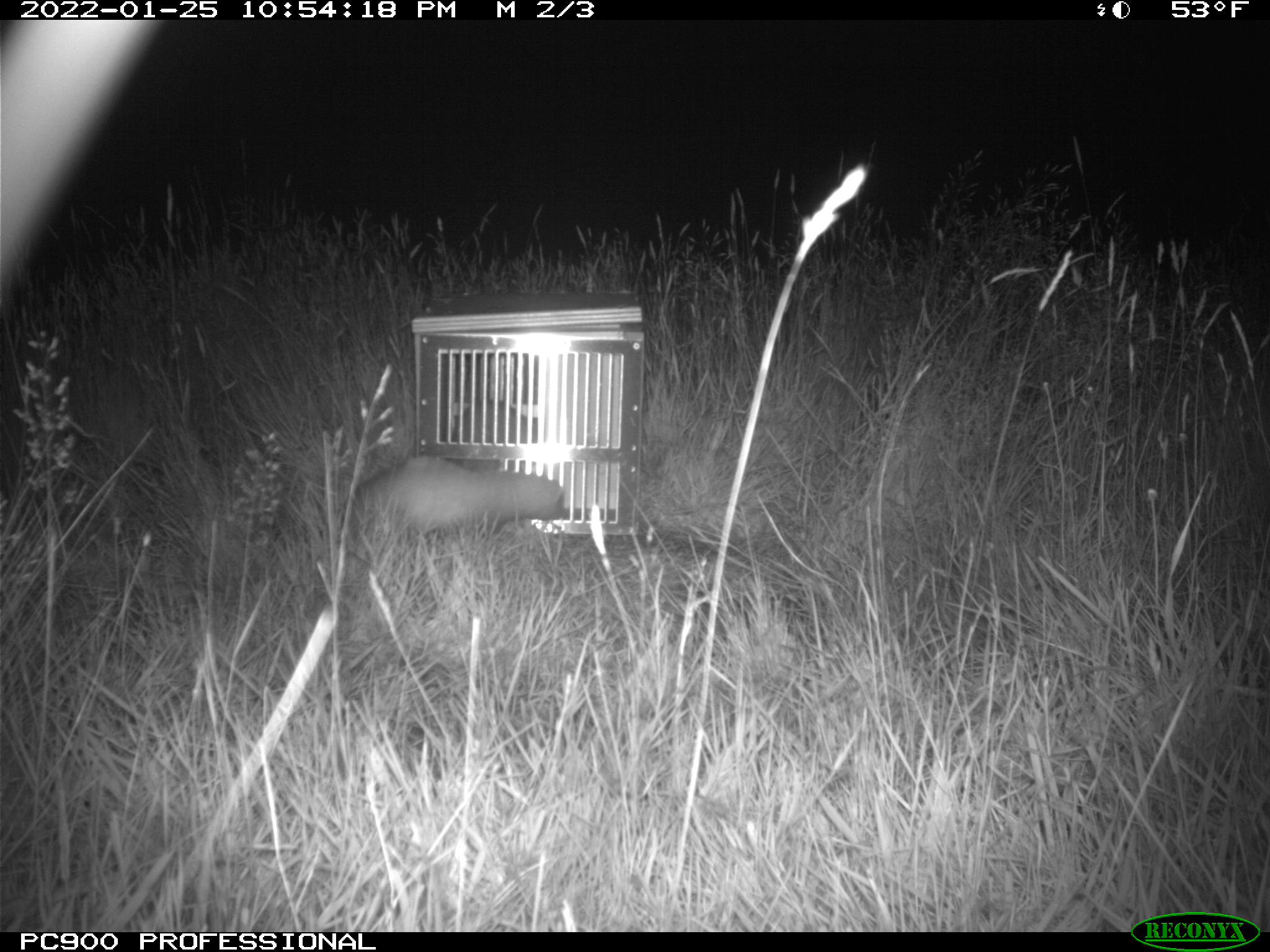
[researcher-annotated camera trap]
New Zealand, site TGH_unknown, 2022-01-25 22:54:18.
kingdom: Animalia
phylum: Chordata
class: Mammalia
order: Carnivora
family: Mustelidae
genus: Mustela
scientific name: Mustela furo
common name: ferret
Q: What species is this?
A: Ferret (Mustela furo).